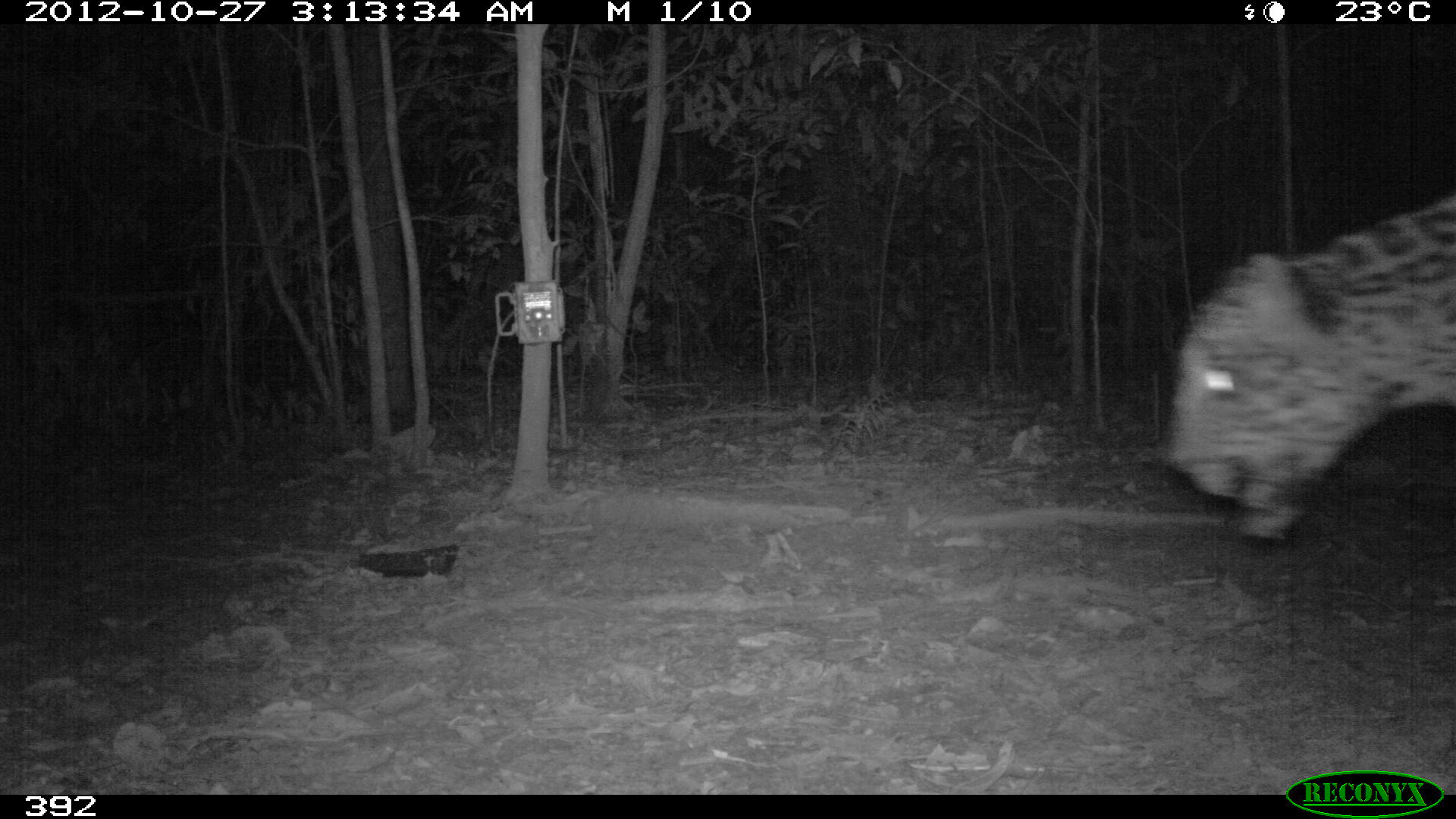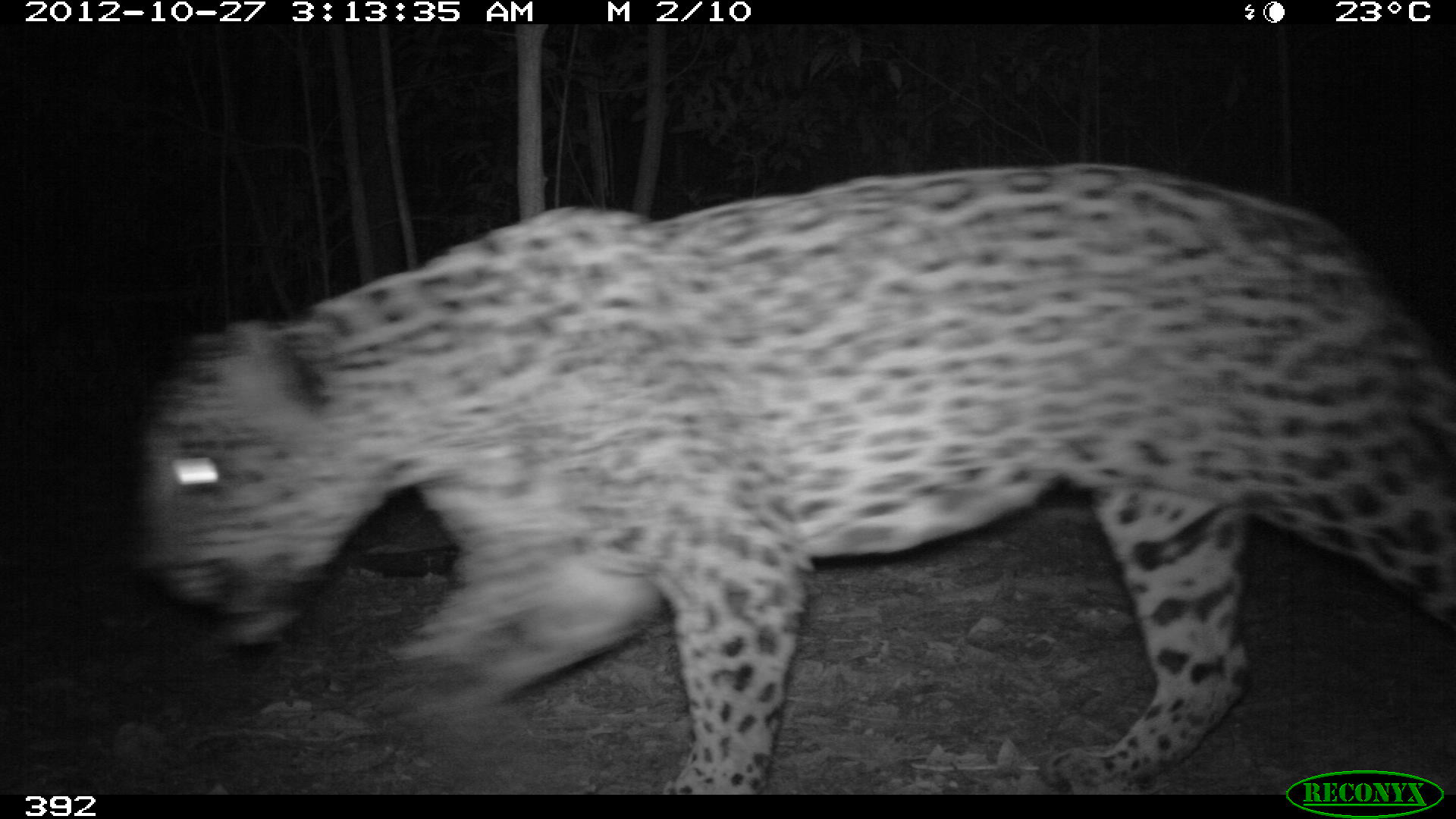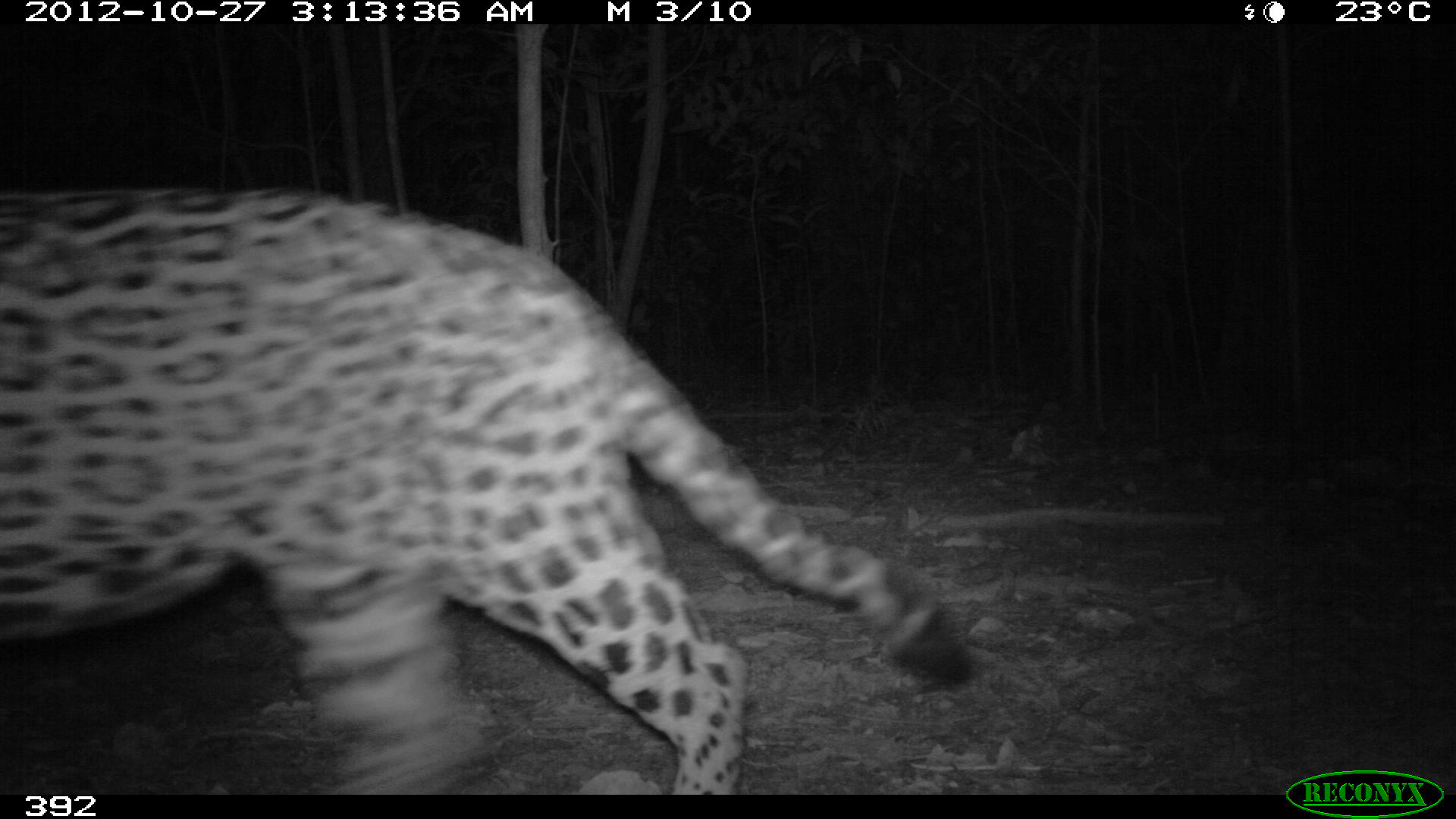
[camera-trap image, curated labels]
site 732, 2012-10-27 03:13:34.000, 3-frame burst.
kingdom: Animalia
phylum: Chordata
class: Mammalia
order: Carnivora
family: Felidae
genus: Panthera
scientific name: Panthera onca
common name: jaguar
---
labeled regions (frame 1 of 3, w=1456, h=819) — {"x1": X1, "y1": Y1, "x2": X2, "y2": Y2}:
panthera onca: {"x1": 1165, "y1": 194, "x2": 1456, "y2": 539}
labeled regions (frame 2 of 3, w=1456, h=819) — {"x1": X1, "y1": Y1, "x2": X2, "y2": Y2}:
panthera onca: {"x1": 136, "y1": 158, "x2": 1454, "y2": 793}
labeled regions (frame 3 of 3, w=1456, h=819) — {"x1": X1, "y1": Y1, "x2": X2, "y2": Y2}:
panthera onca: {"x1": 0, "y1": 188, "x2": 972, "y2": 796}